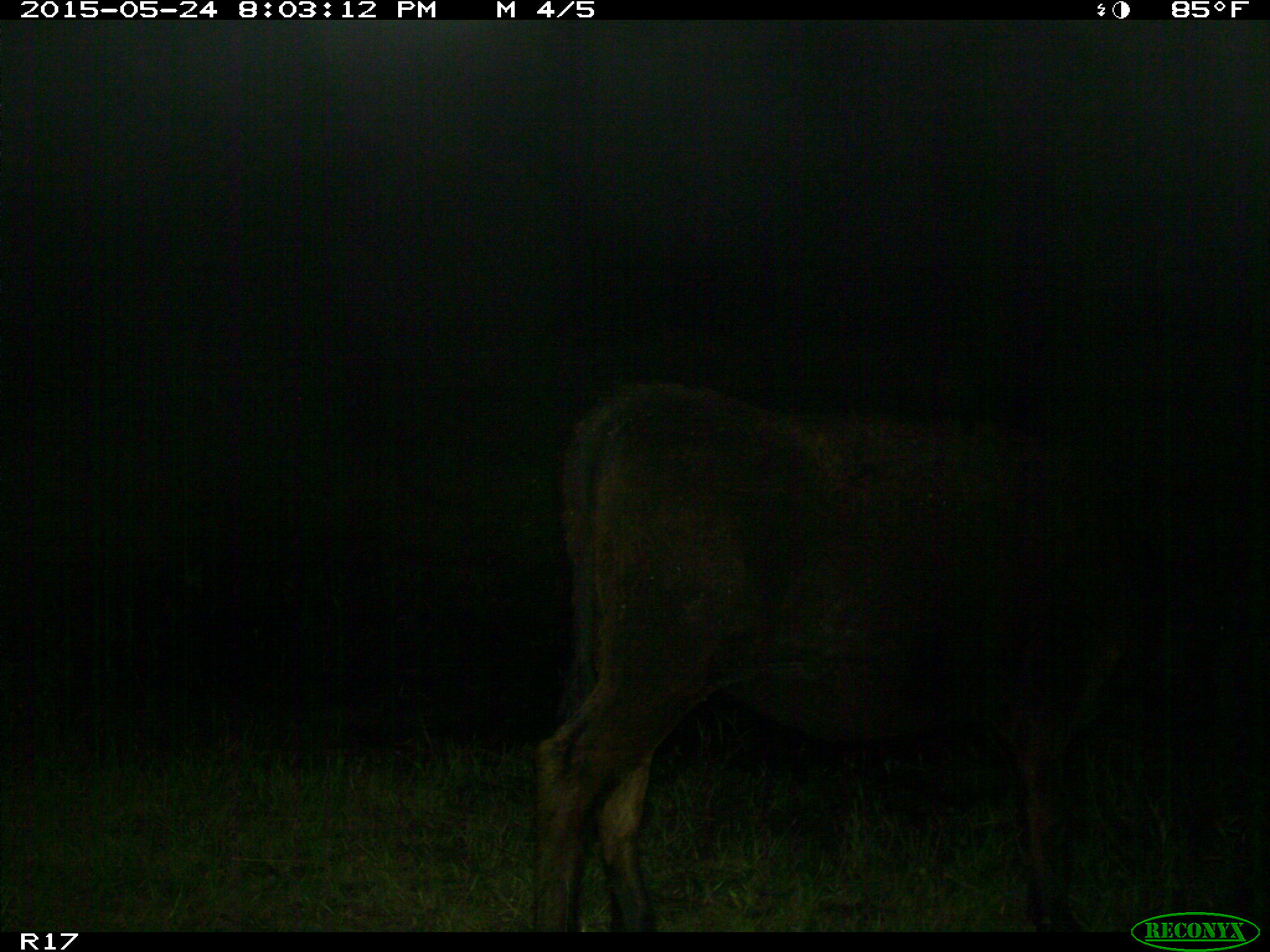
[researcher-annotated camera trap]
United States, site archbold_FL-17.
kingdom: Animalia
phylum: Chordata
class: Mammalia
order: Artiodactyla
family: Bovidae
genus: Bos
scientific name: Bos taurus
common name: domestic cow